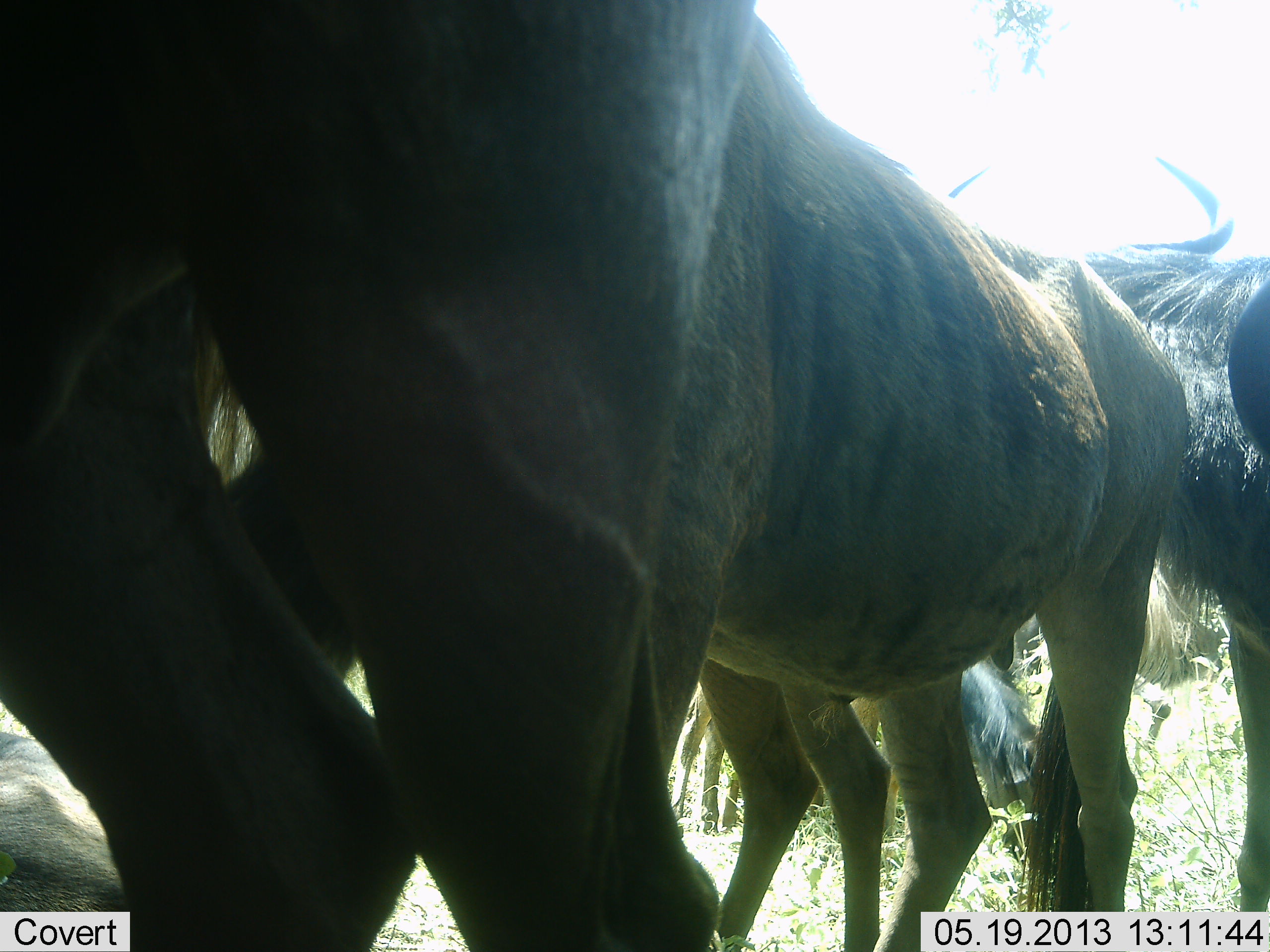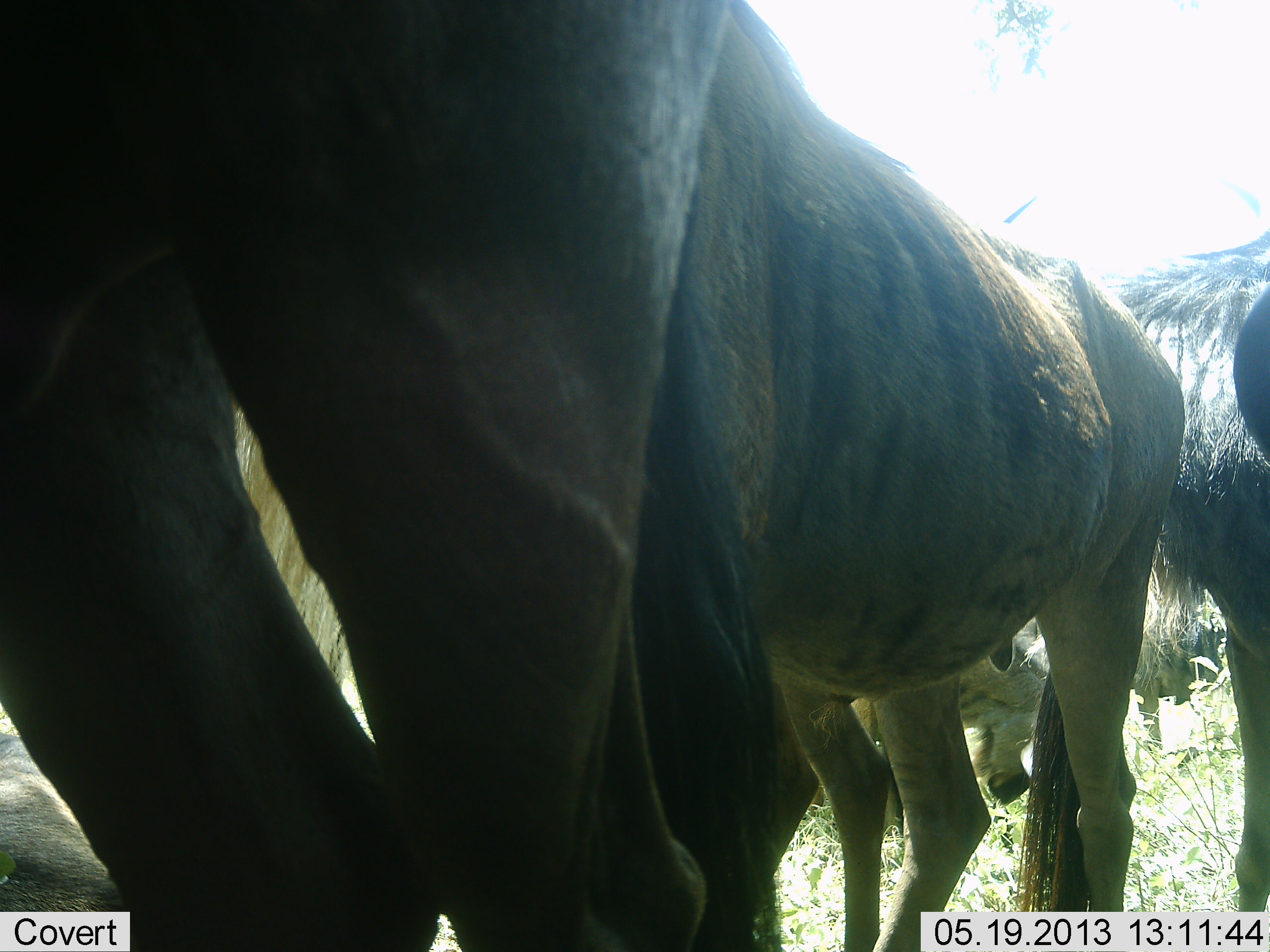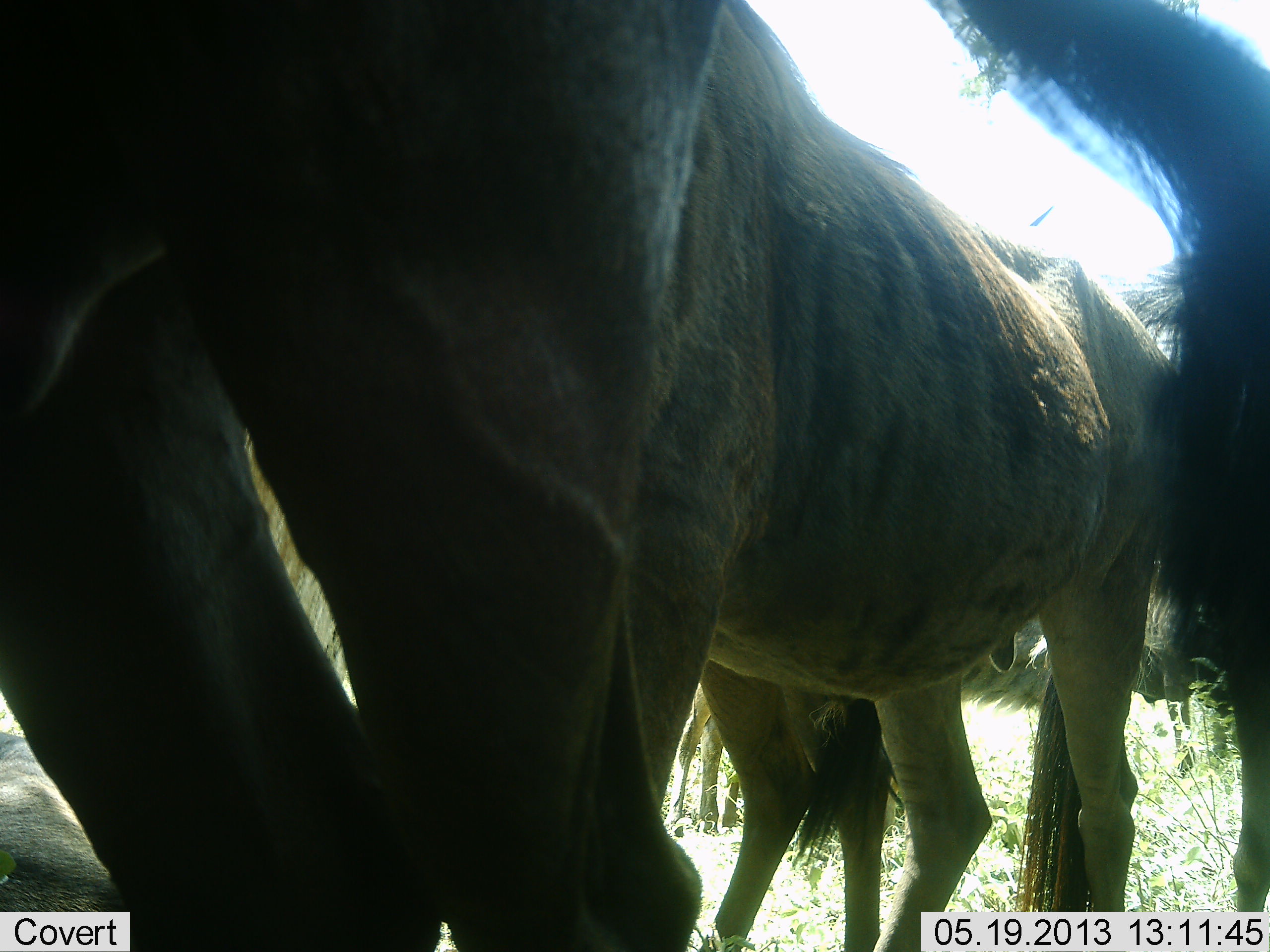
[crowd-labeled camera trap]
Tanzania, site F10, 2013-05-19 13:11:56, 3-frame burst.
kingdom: Animalia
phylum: Chordata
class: Mammalia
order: Artiodactyla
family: Bovidae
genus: Connochaetes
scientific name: Connochaetes taurinus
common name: blue wildebeest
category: wildebeest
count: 5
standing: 100%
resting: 20%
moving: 20%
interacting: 0%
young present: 0%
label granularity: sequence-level